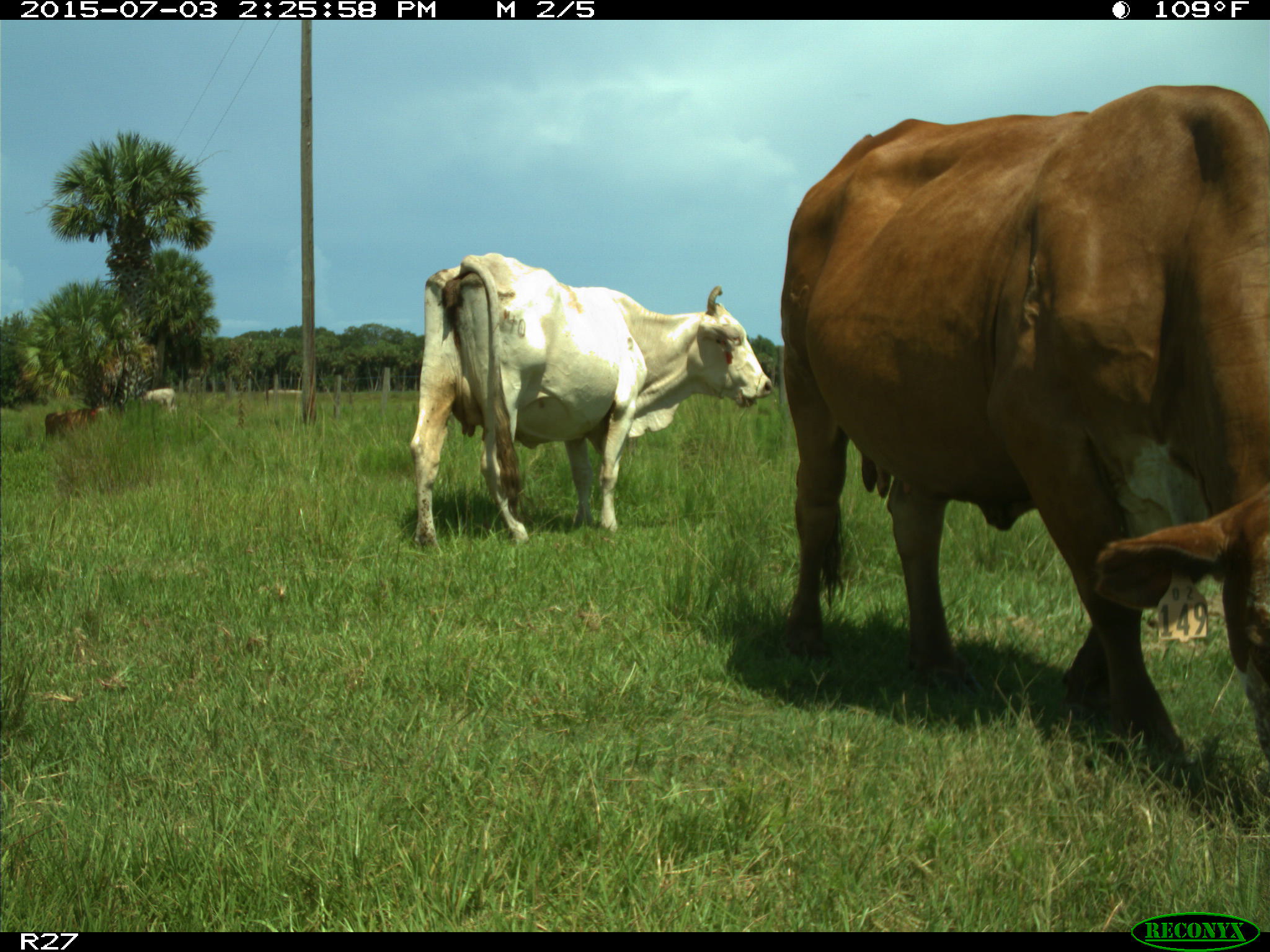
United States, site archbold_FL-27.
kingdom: Animalia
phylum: Chordata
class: Mammalia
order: Artiodactyla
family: Bovidae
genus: Bos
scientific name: Bos taurus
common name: domestic cow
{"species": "Bos taurus (domestic cow)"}